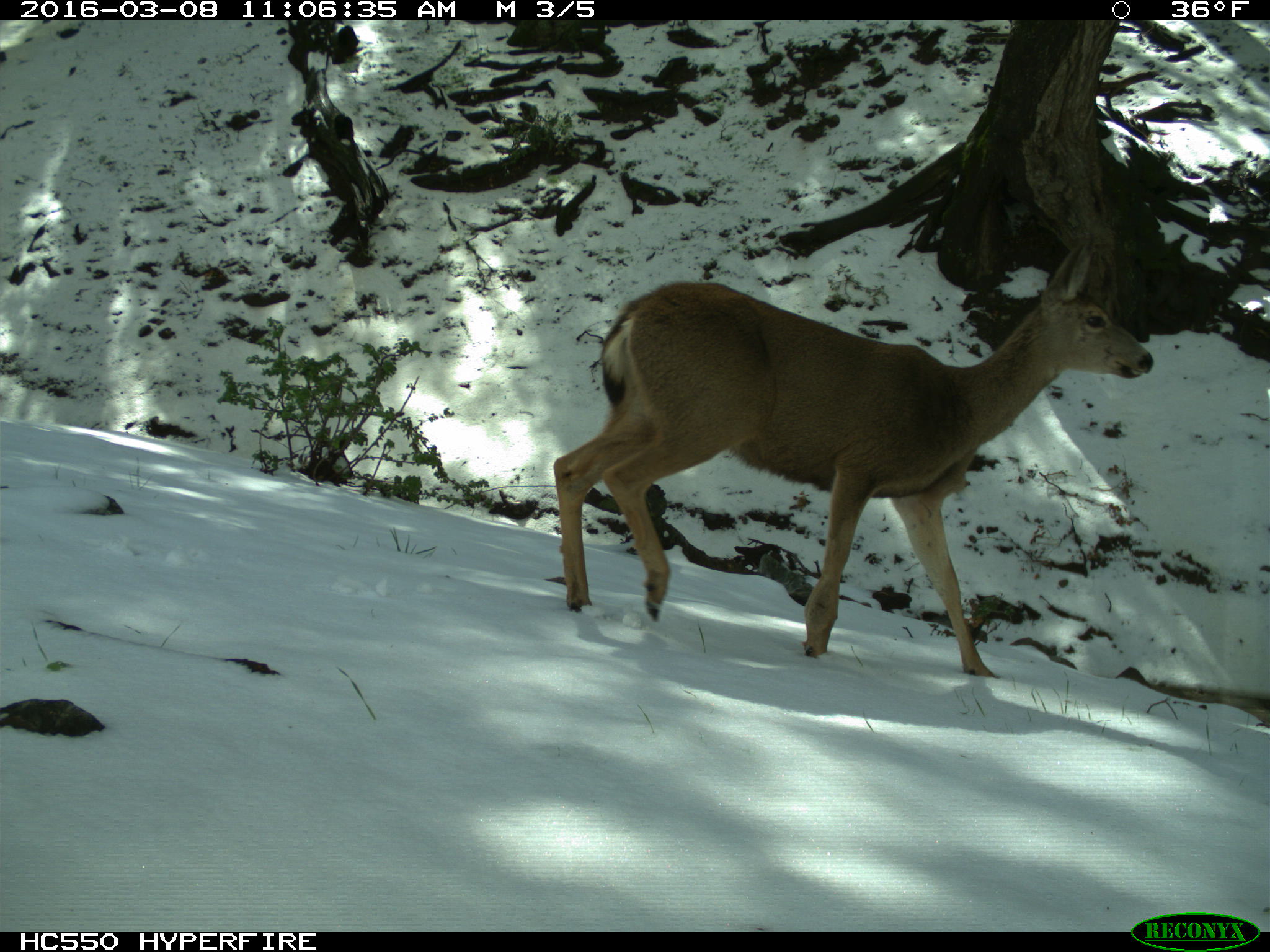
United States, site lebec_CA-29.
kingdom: Animalia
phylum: Chordata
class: Mammalia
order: Artiodactyla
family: Cervidae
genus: Odocoileus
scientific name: Odocoileus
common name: deer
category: unidentified deer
Unidentified deer (deer) (Odocoileus).